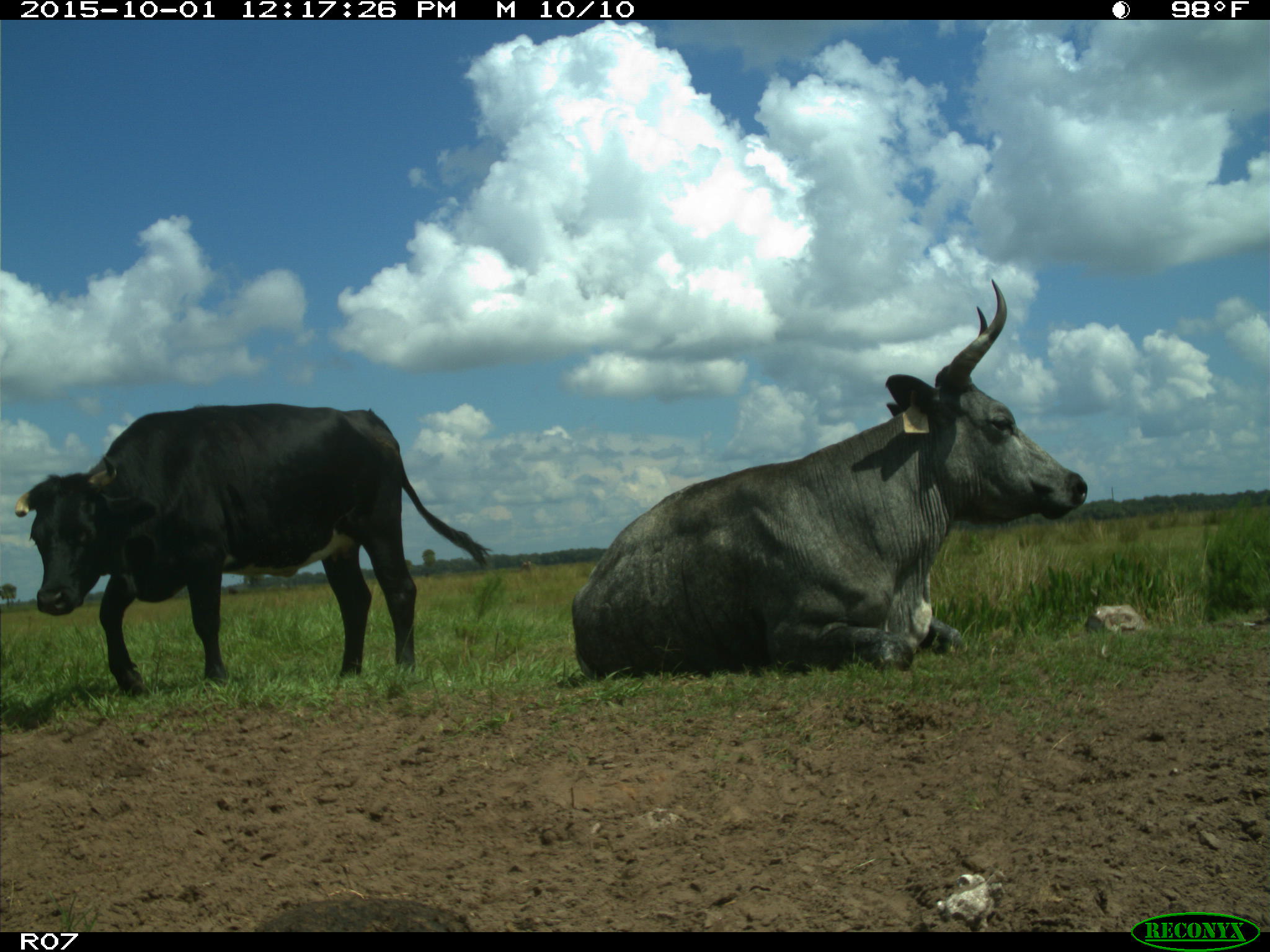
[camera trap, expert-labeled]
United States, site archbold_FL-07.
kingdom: Animalia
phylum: Chordata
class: Mammalia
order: Artiodactyla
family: Bovidae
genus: Bos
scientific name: Bos taurus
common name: domestic cow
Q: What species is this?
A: Bos taurus (domestic cow).